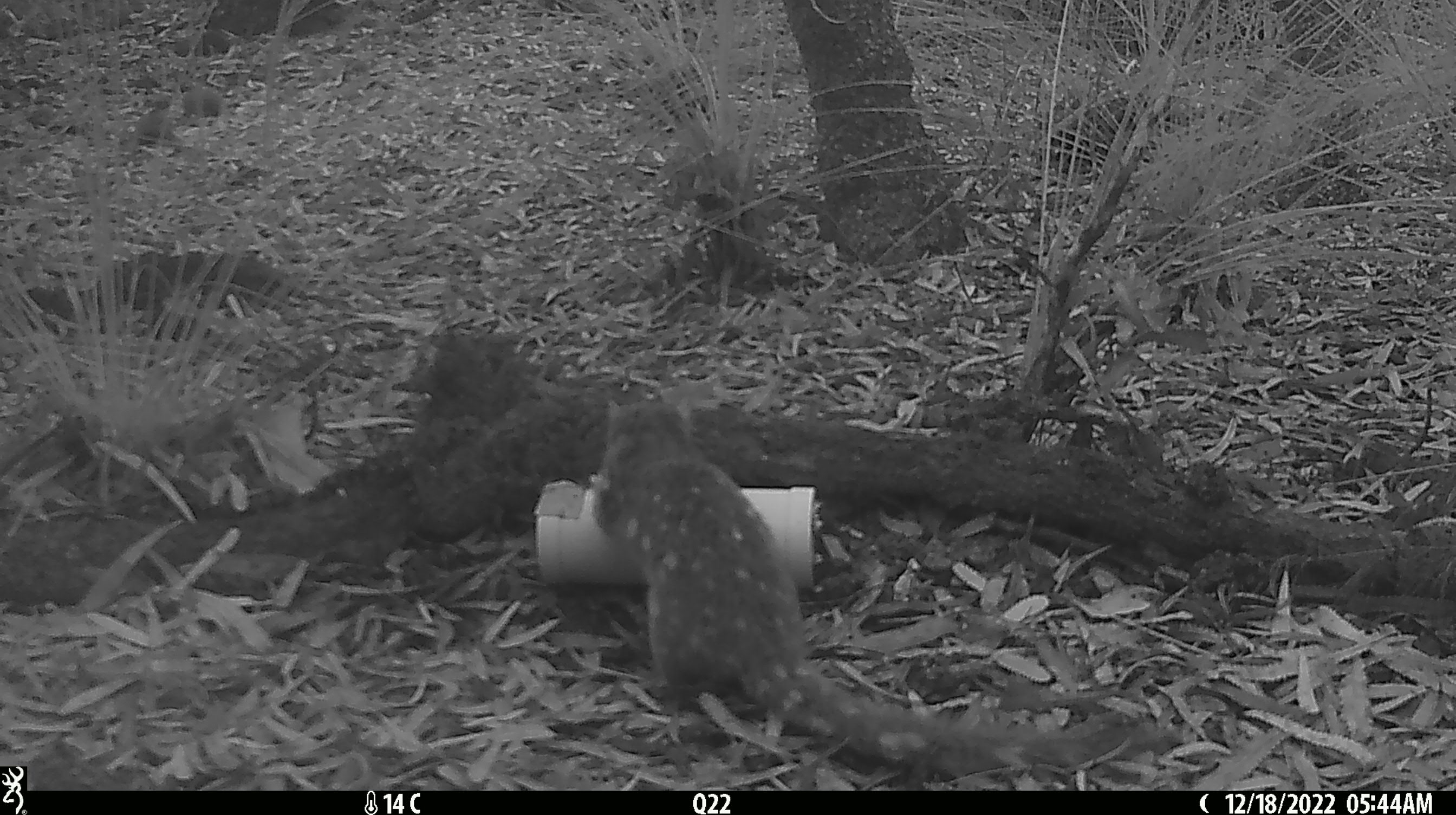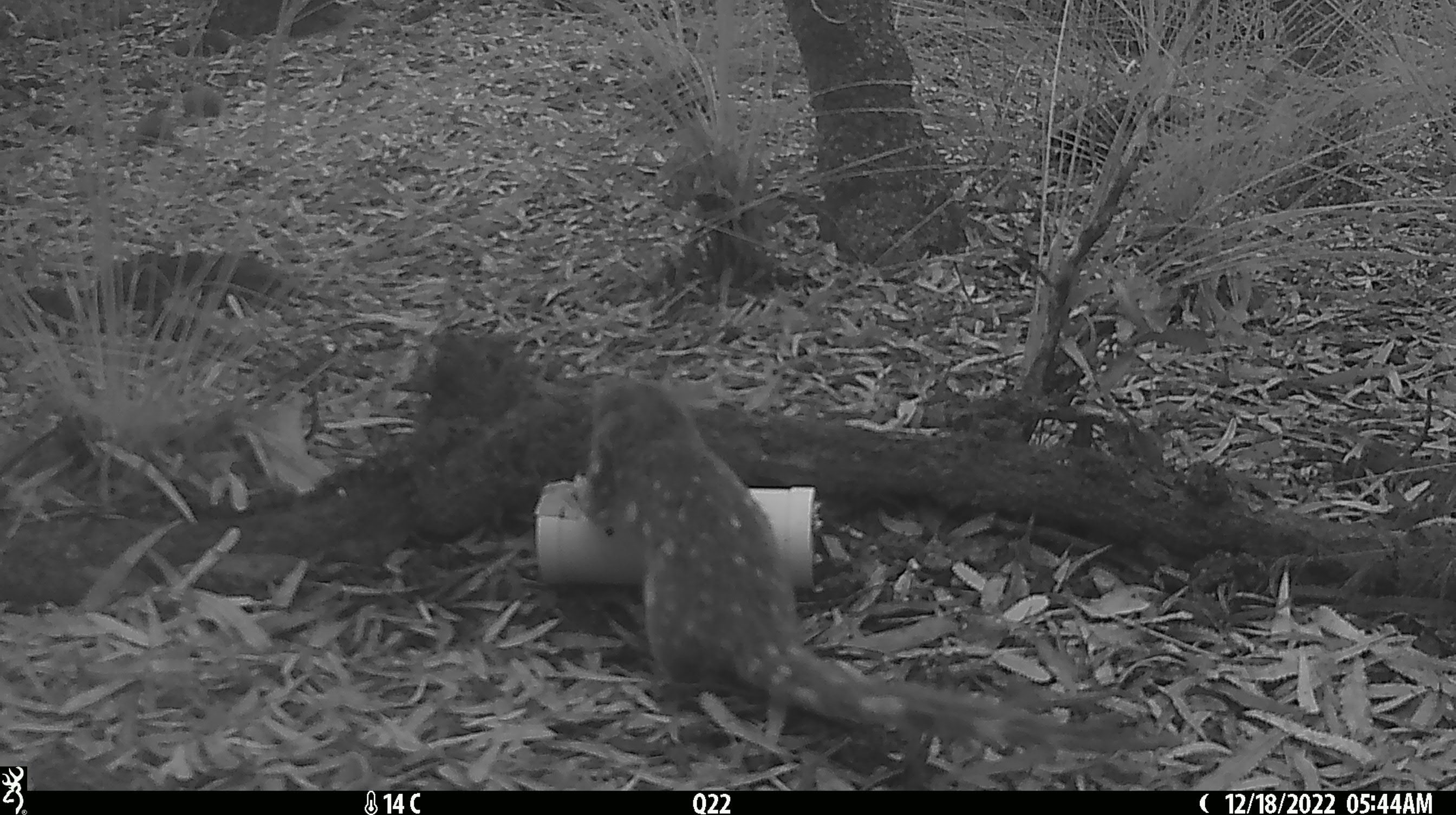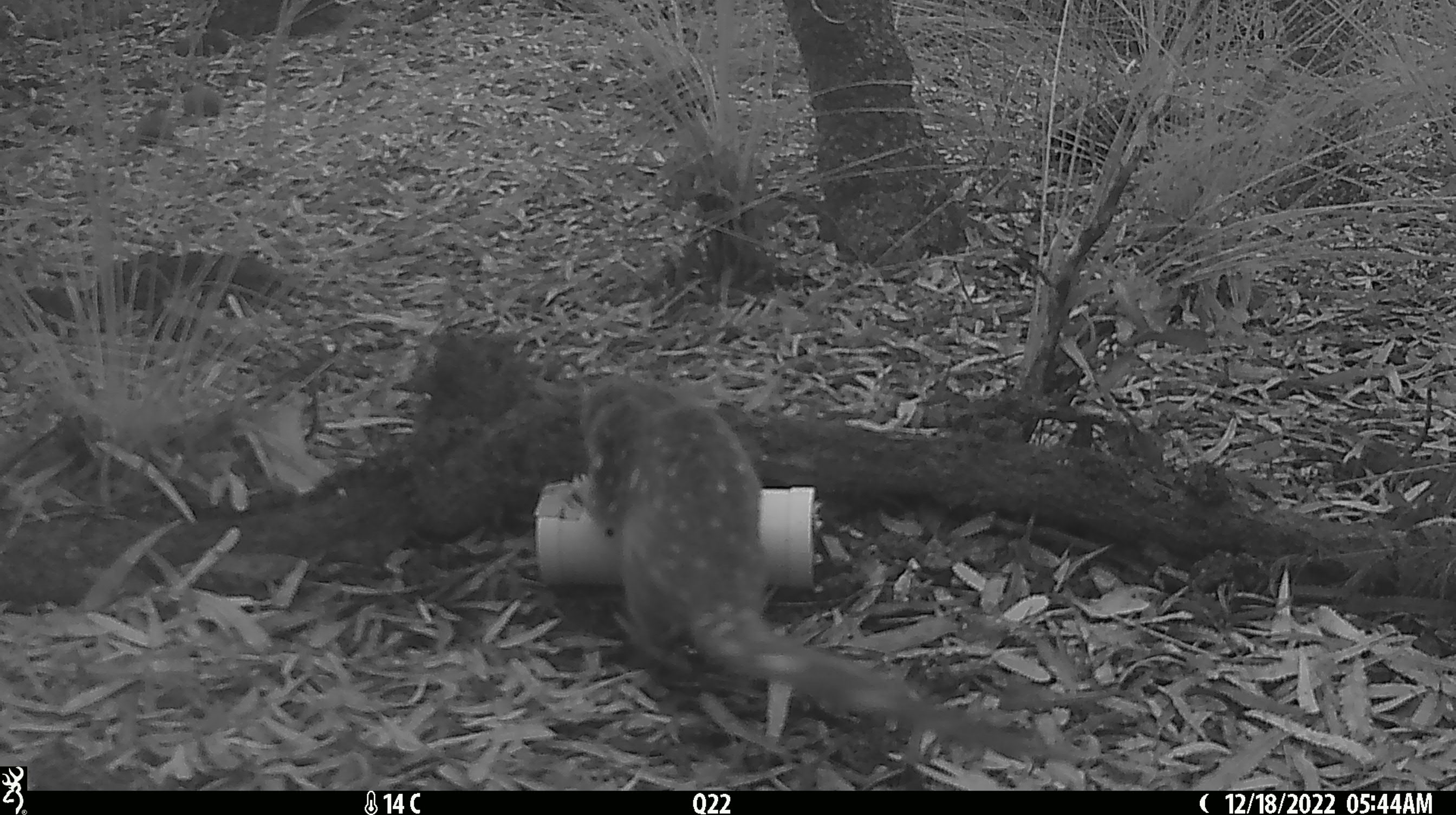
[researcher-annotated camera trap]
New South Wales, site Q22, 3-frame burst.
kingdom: Animalia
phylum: Chordata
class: Mammalia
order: Dasyuromorphia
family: Dasyuridae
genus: Dasyurus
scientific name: Dasyurus maculatus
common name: spotted-tailed quoll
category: quoll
Quoll (spotted-tailed quoll) (Dasyurus maculatus).